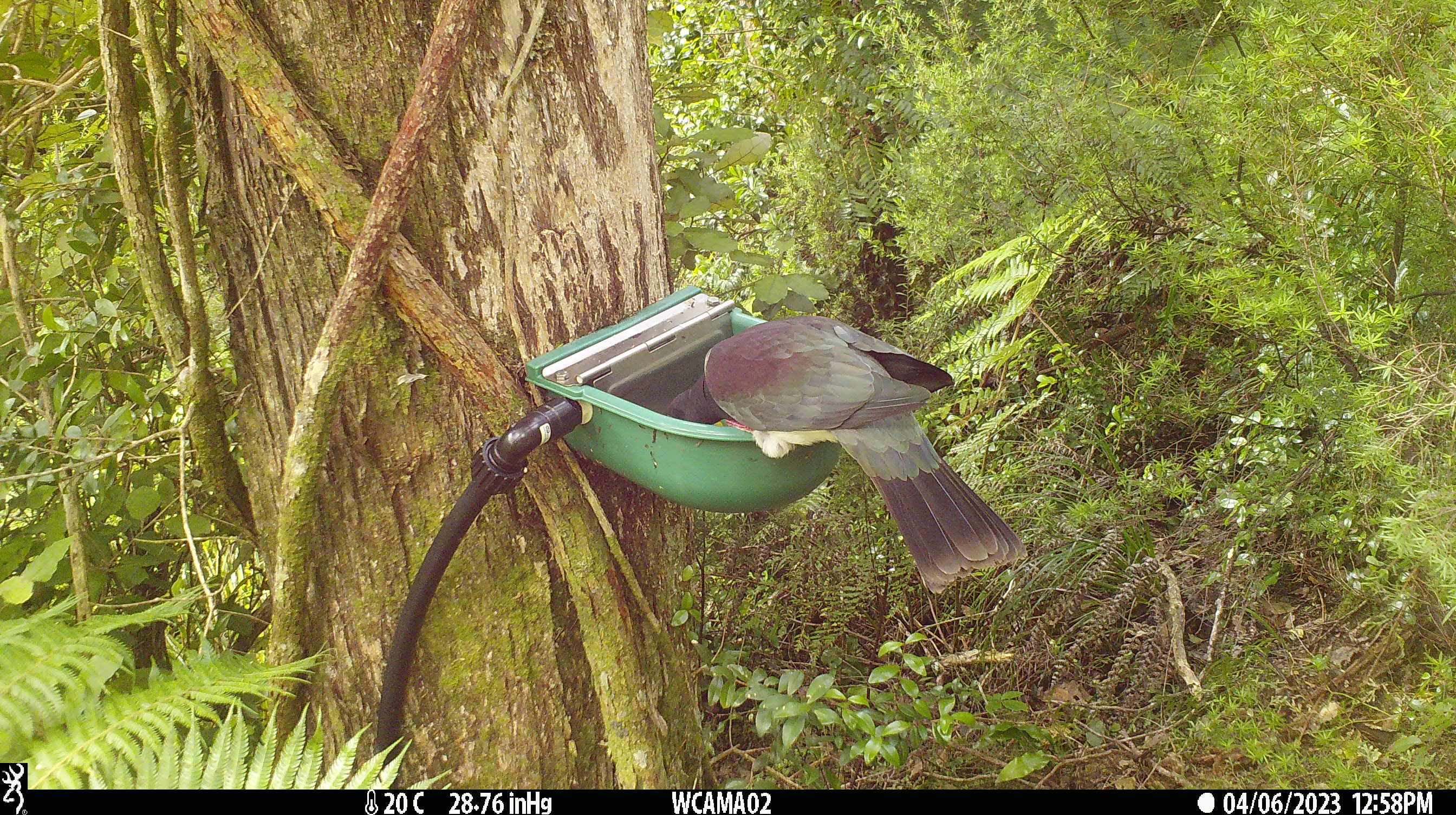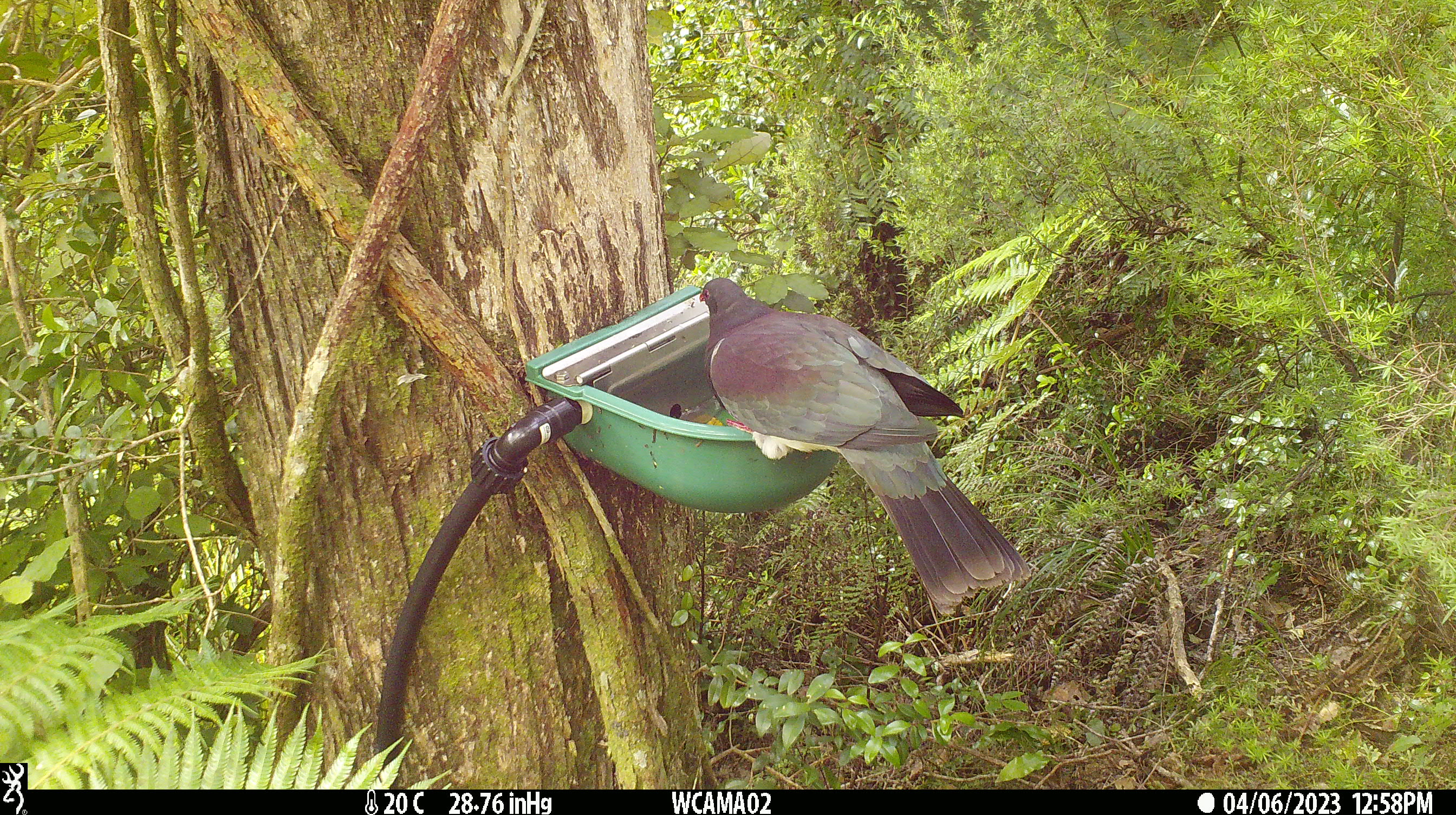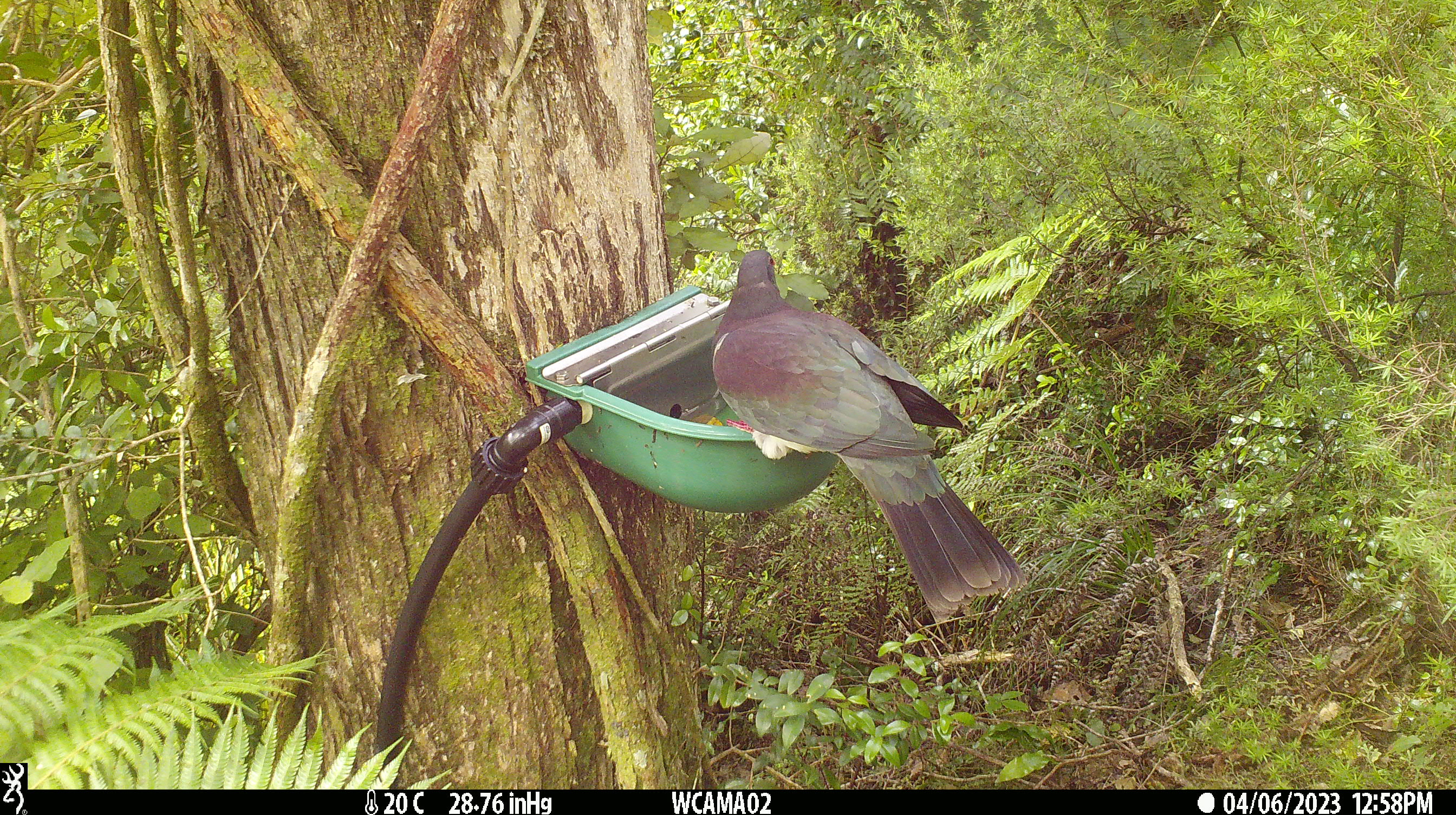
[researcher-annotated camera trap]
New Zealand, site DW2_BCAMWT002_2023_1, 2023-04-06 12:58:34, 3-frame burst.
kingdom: Animalia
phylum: Chordata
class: Aves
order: Columbiformes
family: Columbidae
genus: Hemiphaga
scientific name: Hemiphaga novaeseelandiae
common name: new zealand pigeon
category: kereru